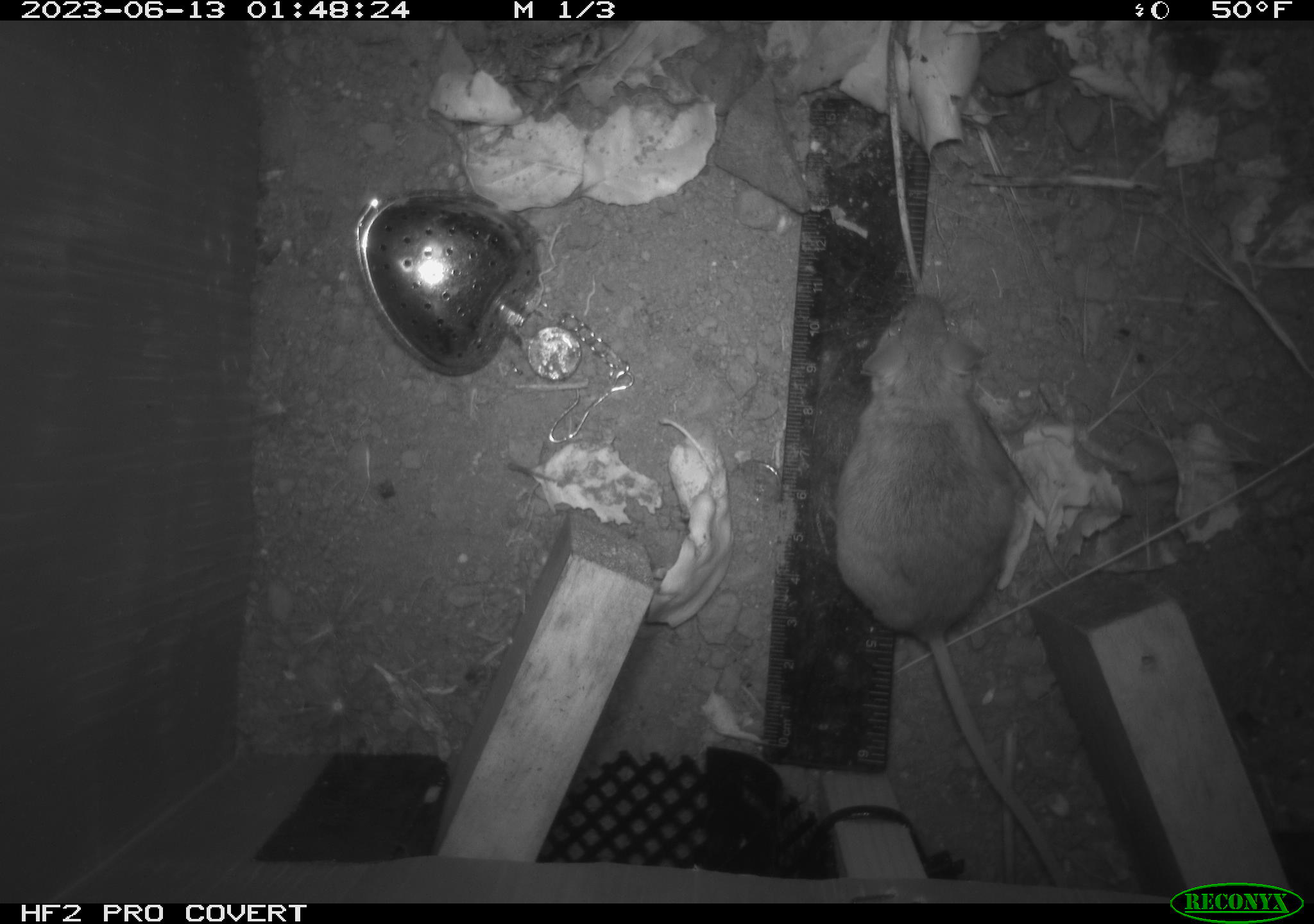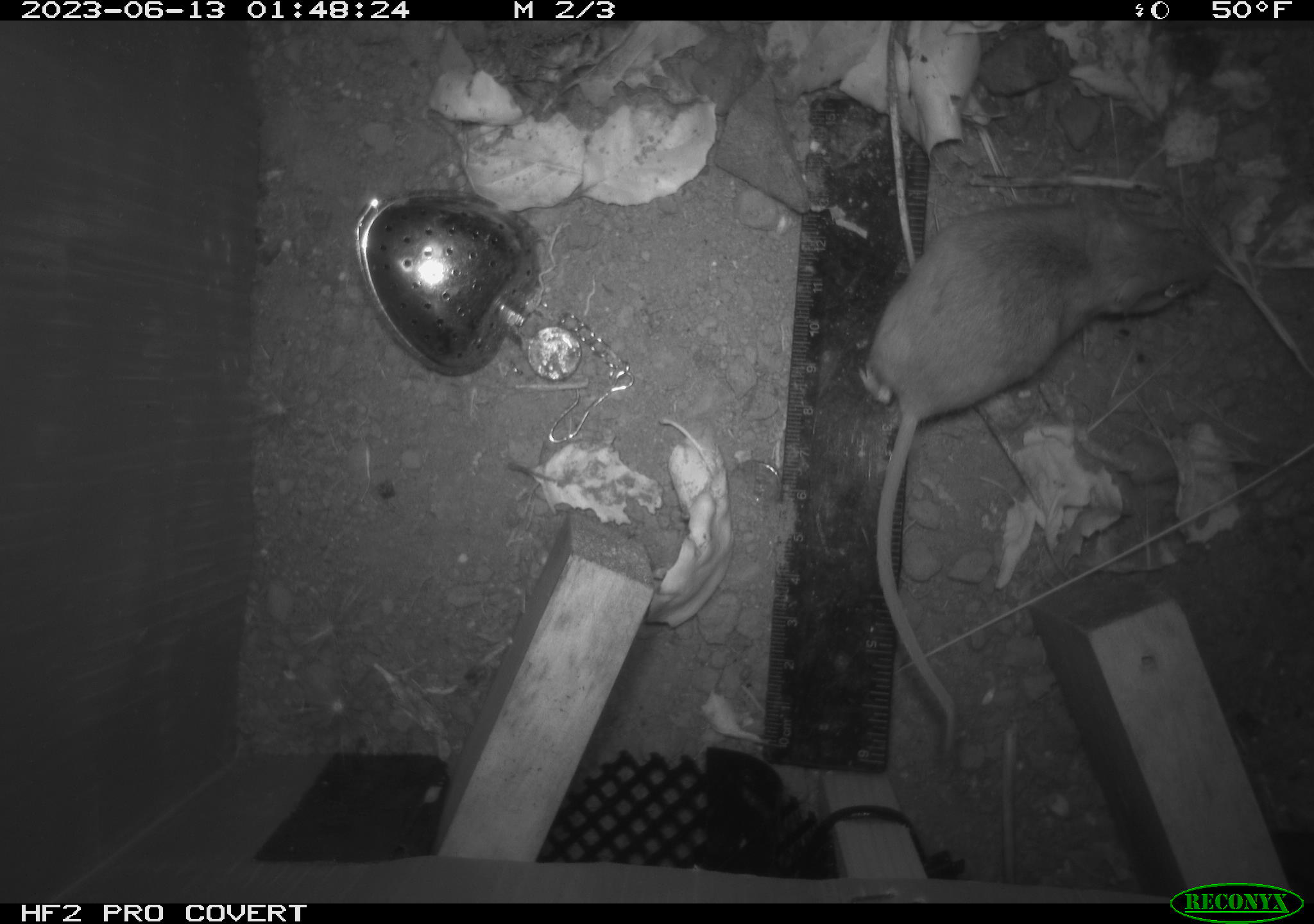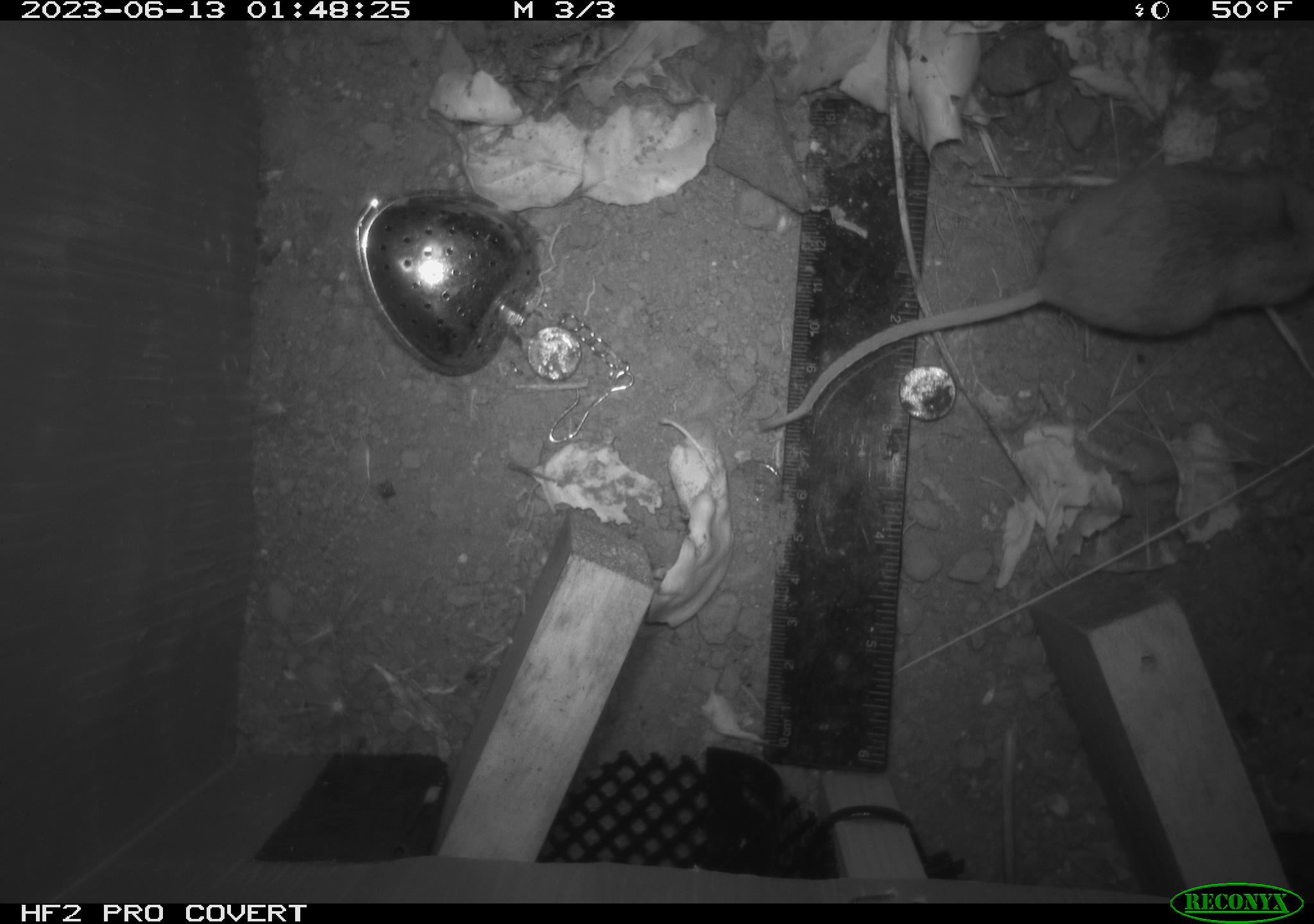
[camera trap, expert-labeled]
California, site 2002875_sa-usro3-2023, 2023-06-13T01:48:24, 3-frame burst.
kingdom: Animalia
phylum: Chordata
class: Mammalia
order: Rodentia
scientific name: Rodentia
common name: mouse species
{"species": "mouse species (Rodentia)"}